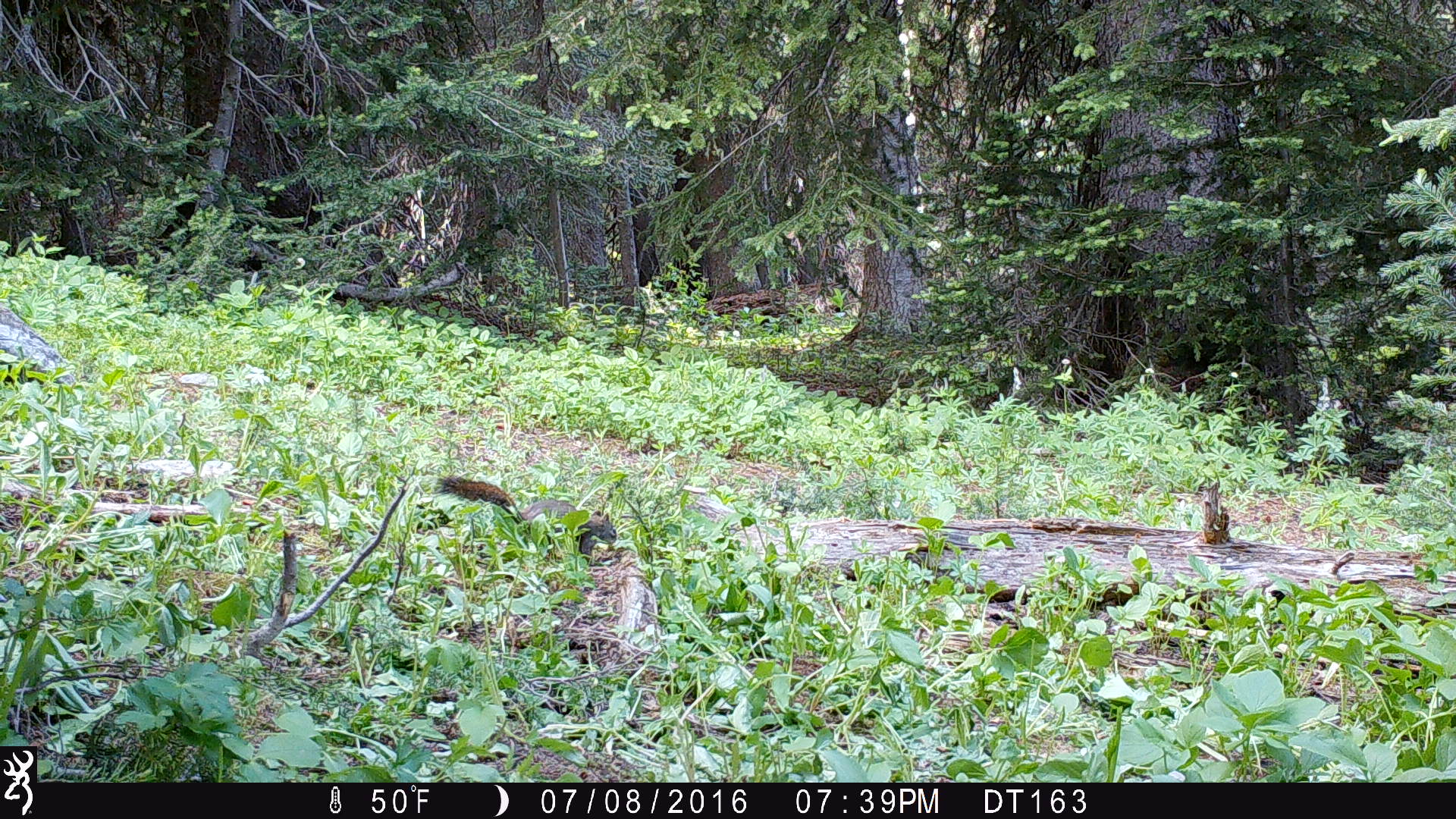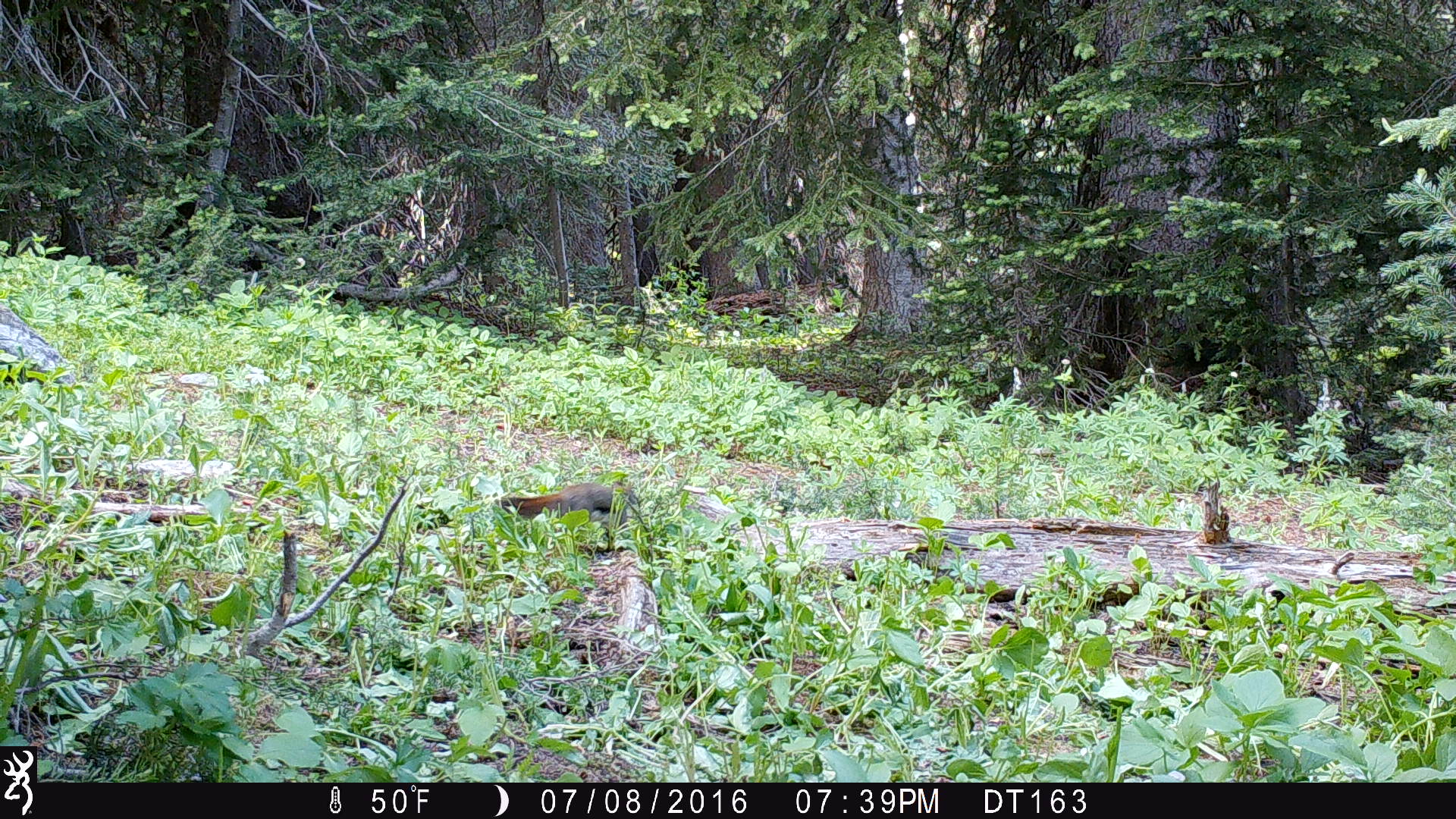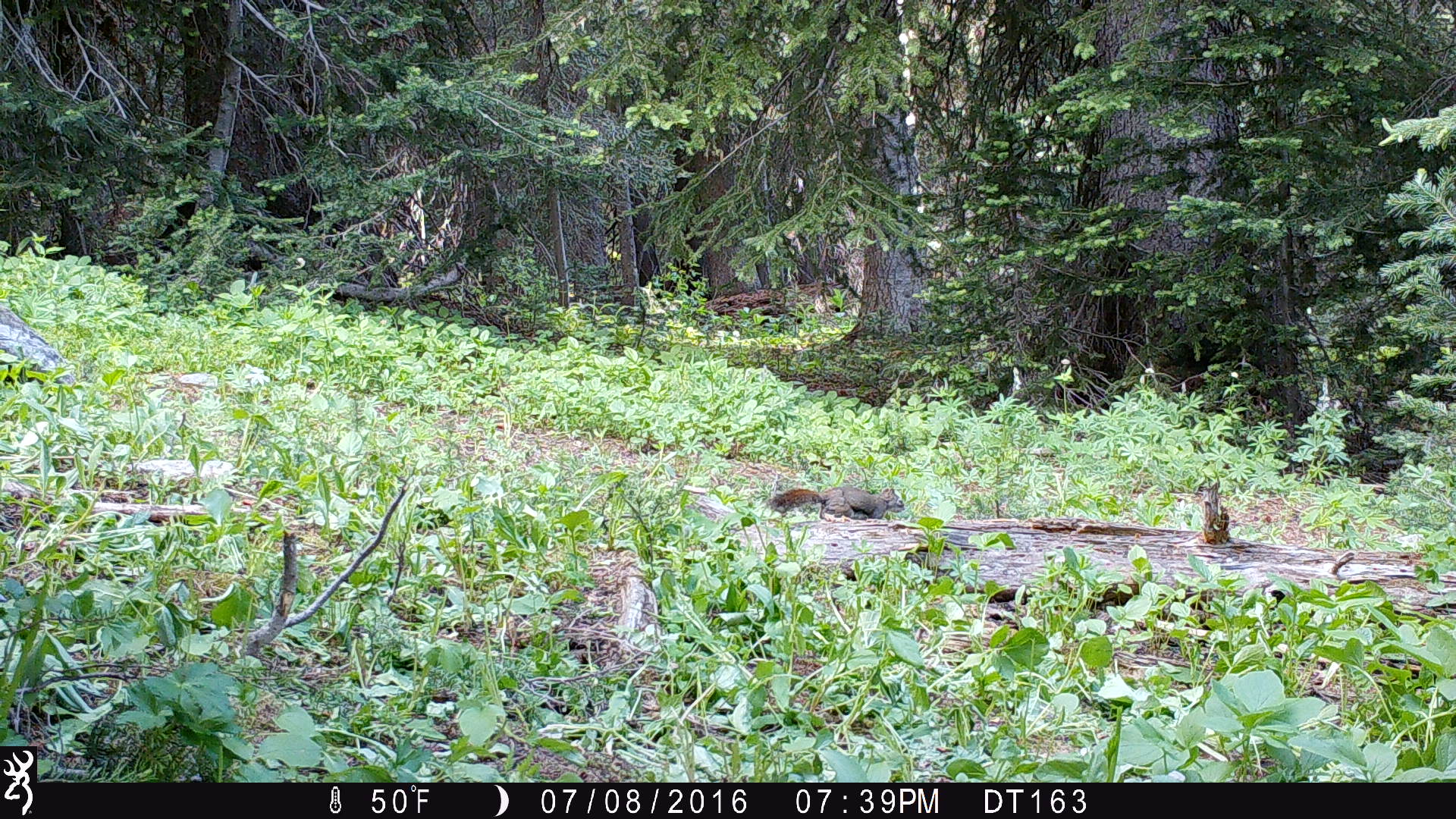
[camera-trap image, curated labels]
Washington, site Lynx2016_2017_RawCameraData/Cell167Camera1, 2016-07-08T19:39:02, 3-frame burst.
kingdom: Animalia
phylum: Chordata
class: Mammalia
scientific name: Mammalia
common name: small mammal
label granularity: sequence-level